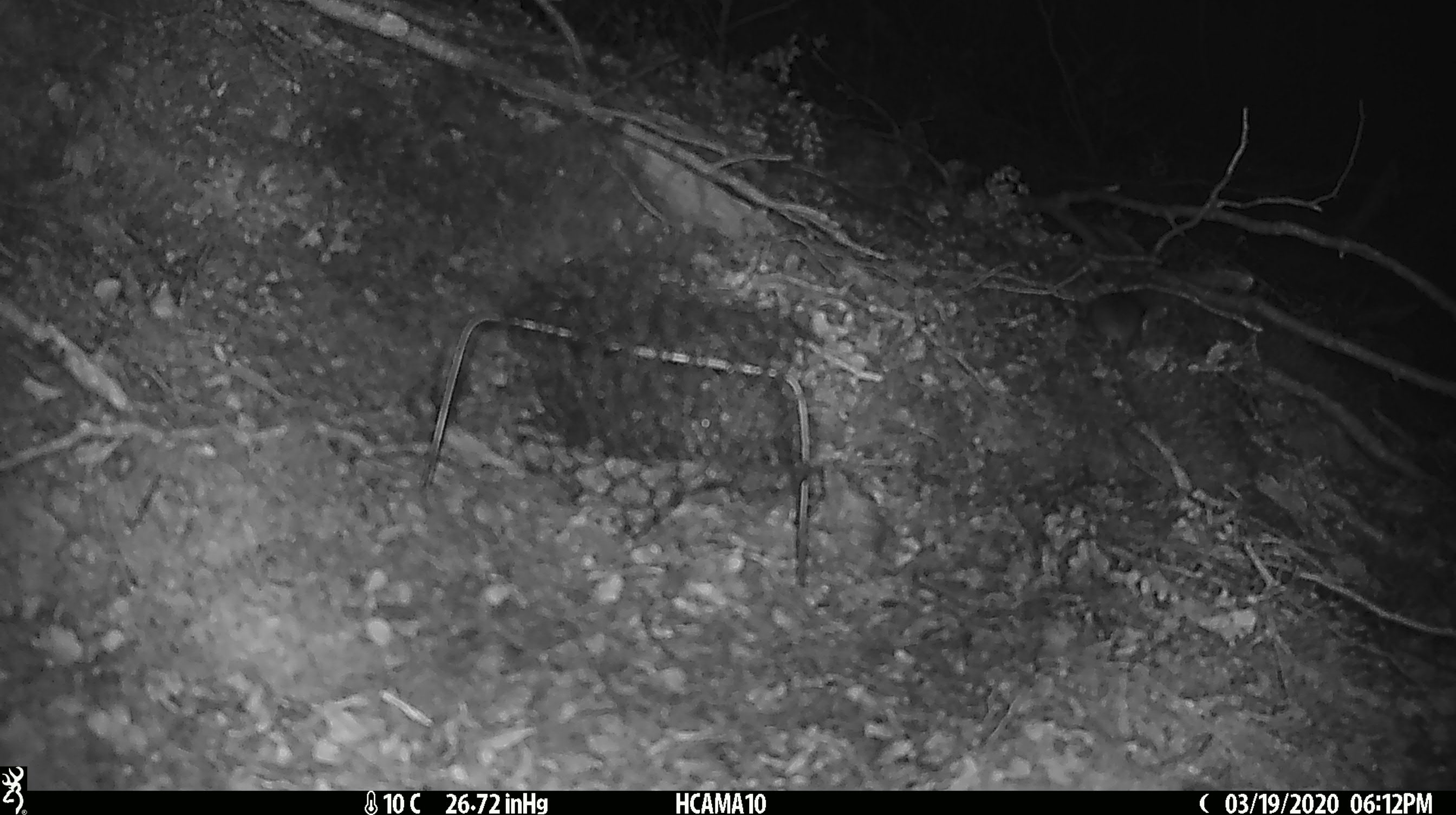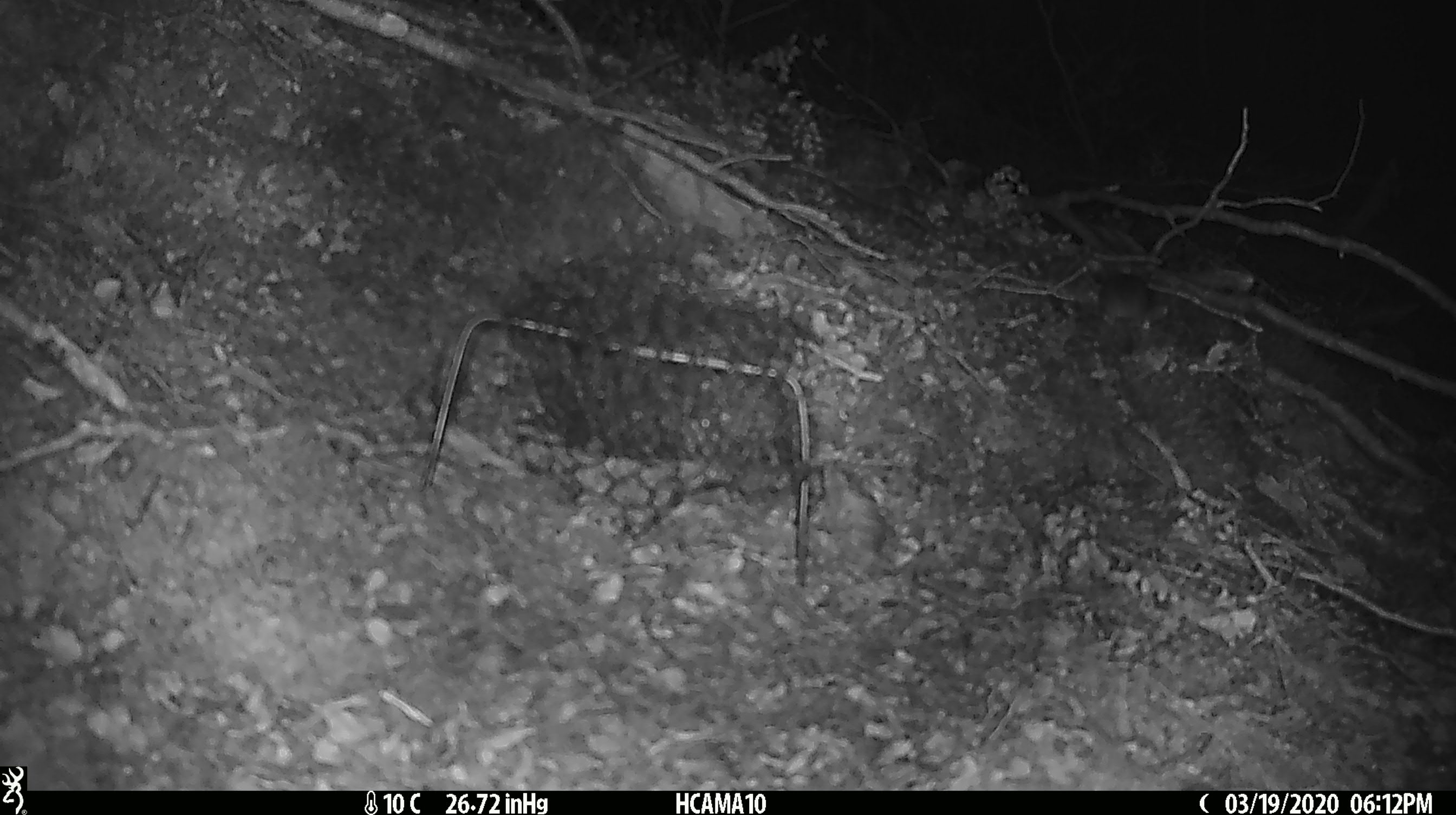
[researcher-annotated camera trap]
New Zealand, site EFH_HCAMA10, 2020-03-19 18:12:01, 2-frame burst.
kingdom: Animalia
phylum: Chordata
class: Mammalia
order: Rodentia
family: Muridae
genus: Mus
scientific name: Mus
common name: mouse